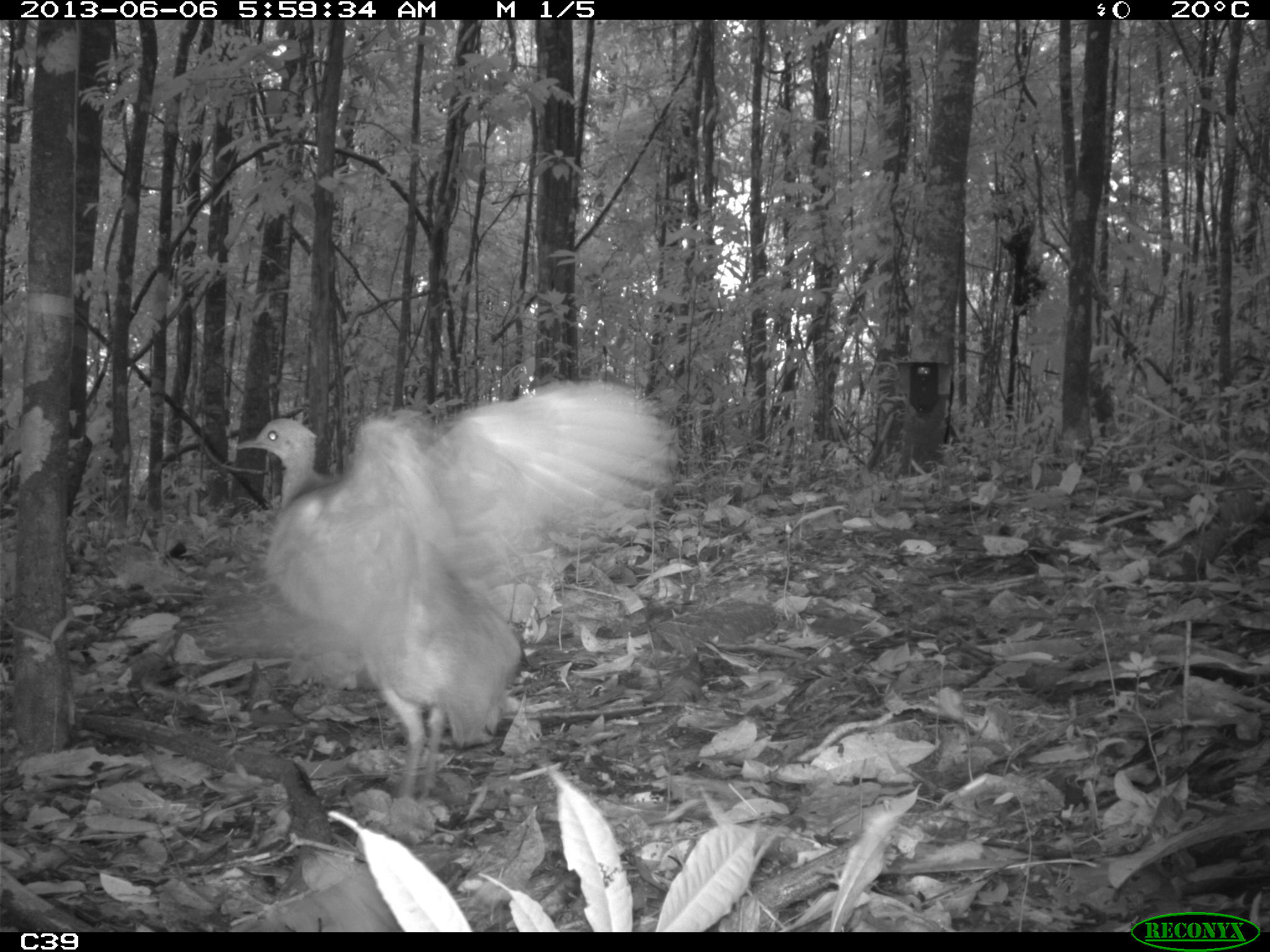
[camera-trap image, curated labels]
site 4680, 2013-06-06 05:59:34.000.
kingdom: Animalia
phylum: Chordata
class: Aves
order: Tinamiformes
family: Tinamidae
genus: Tinamus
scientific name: Tinamus major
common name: great tinamou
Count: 1.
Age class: adult.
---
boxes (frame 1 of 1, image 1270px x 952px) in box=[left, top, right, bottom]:
tinamus major: box=[235, 381, 681, 798]